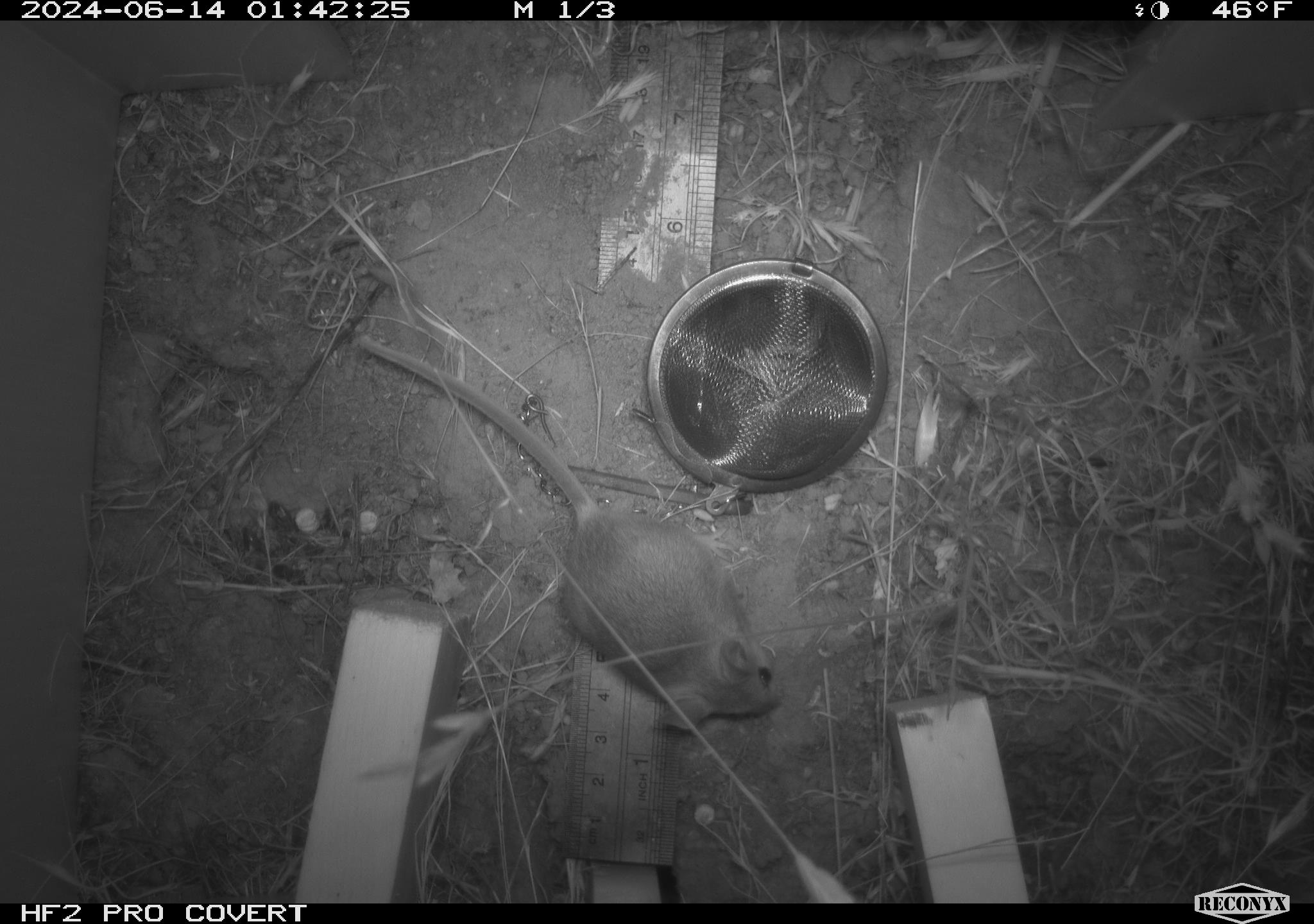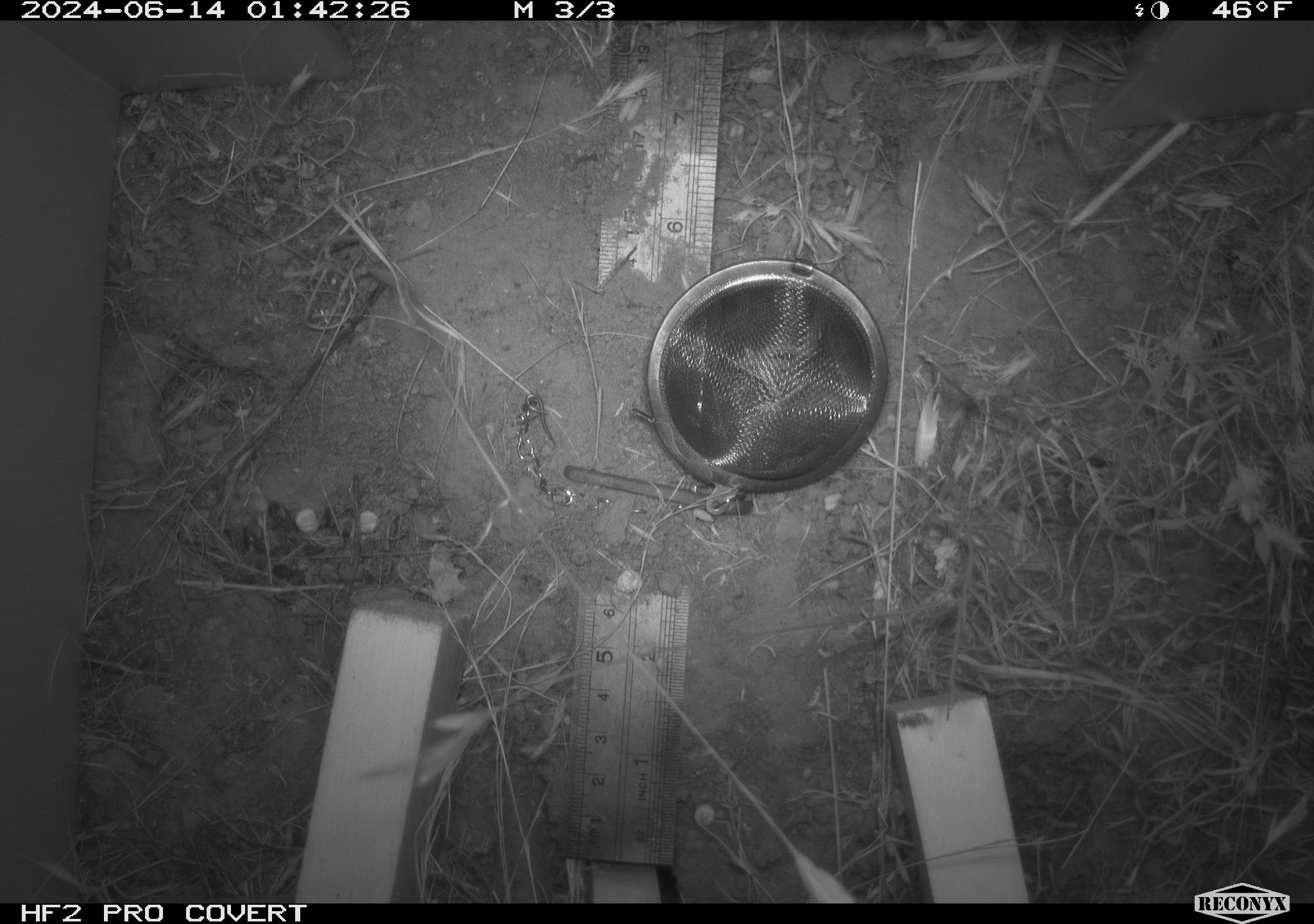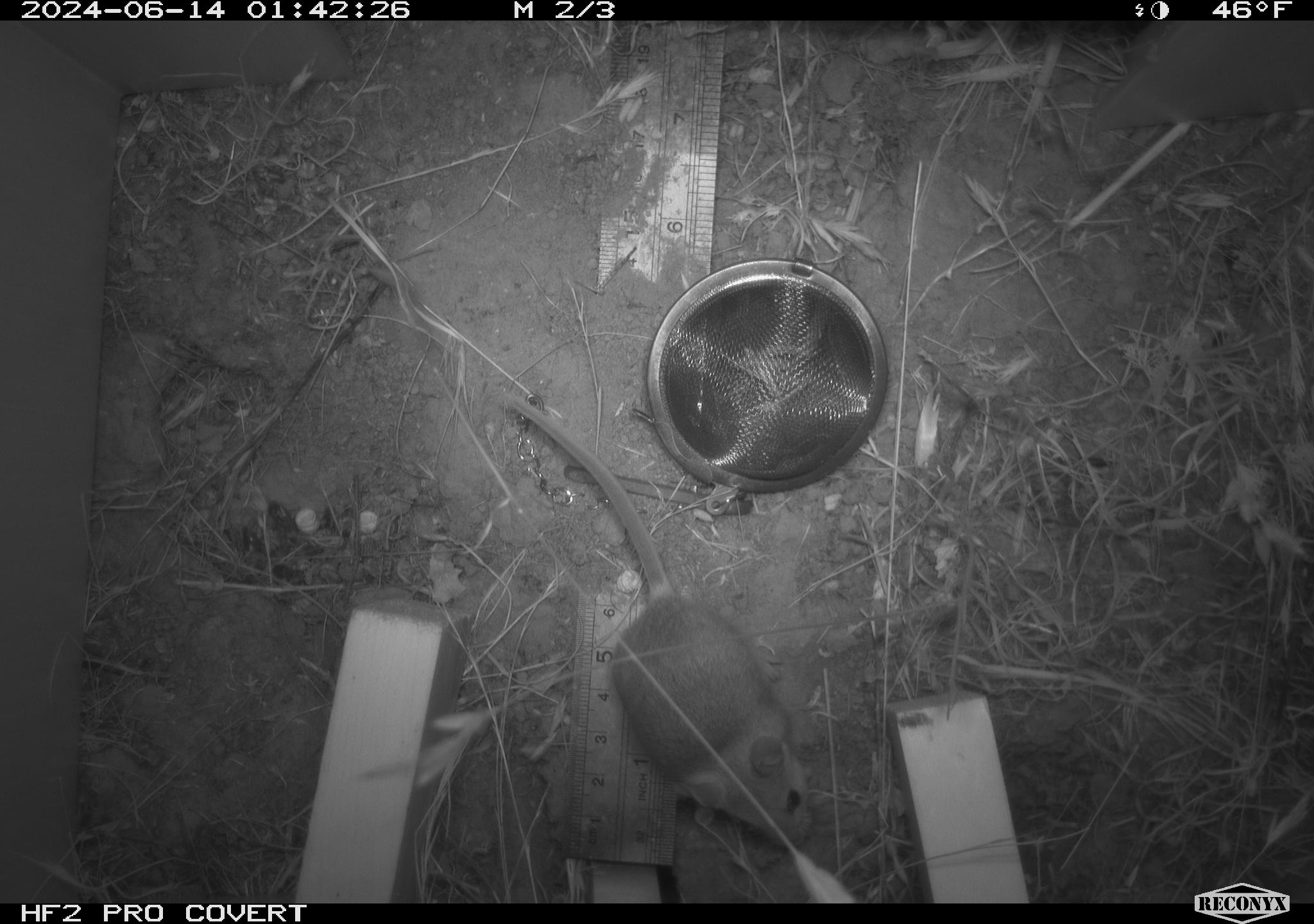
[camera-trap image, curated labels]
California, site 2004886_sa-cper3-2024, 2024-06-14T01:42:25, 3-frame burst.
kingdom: Animalia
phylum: Chordata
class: Mammalia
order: Rodentia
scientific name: Rodentia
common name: rodent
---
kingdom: Animalia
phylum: Chordata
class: Mammalia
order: Rodentia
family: Heteromyidae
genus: Dipodomys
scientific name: Dipodomys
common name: kangaroo rats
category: dipodomys species